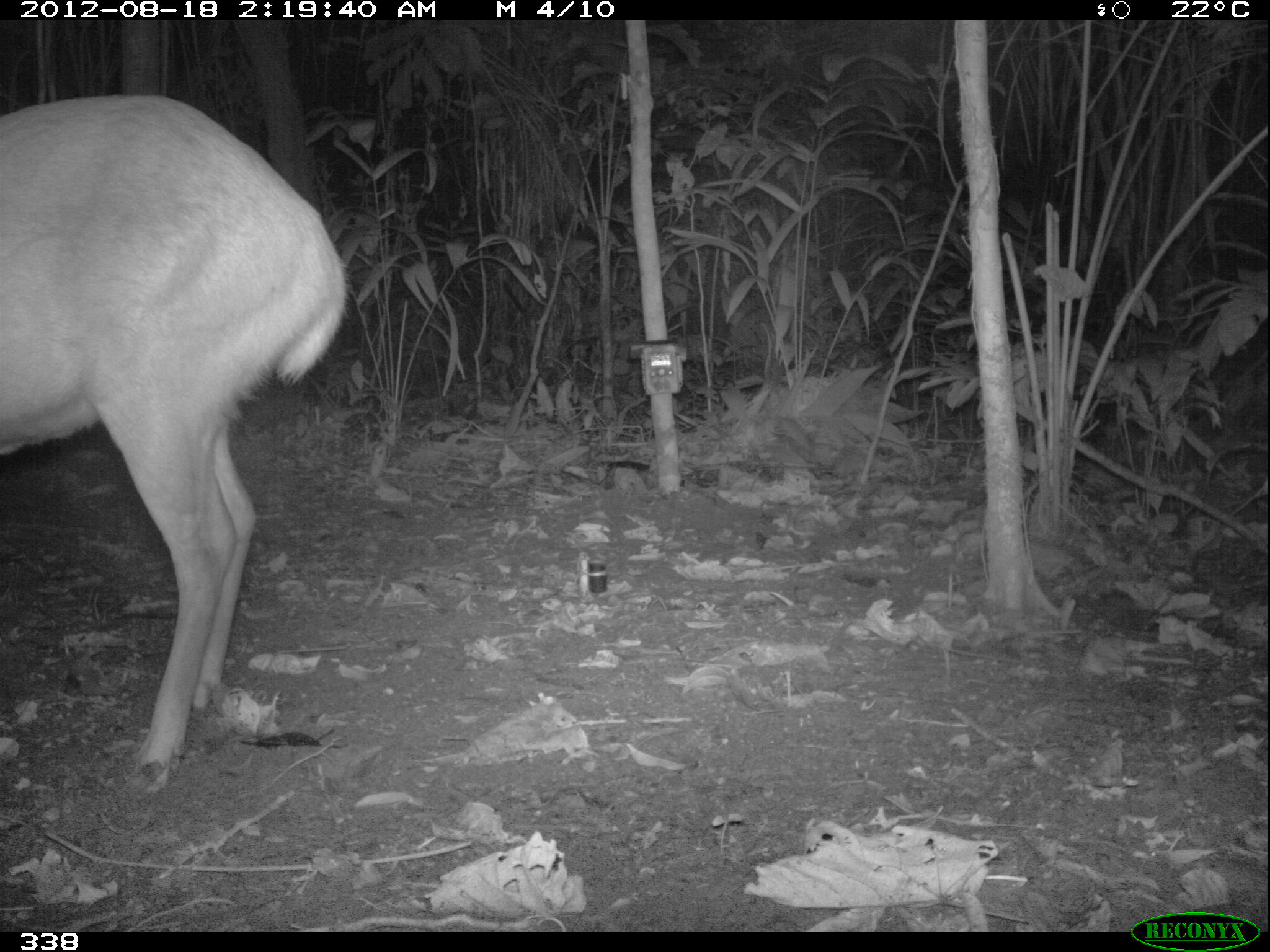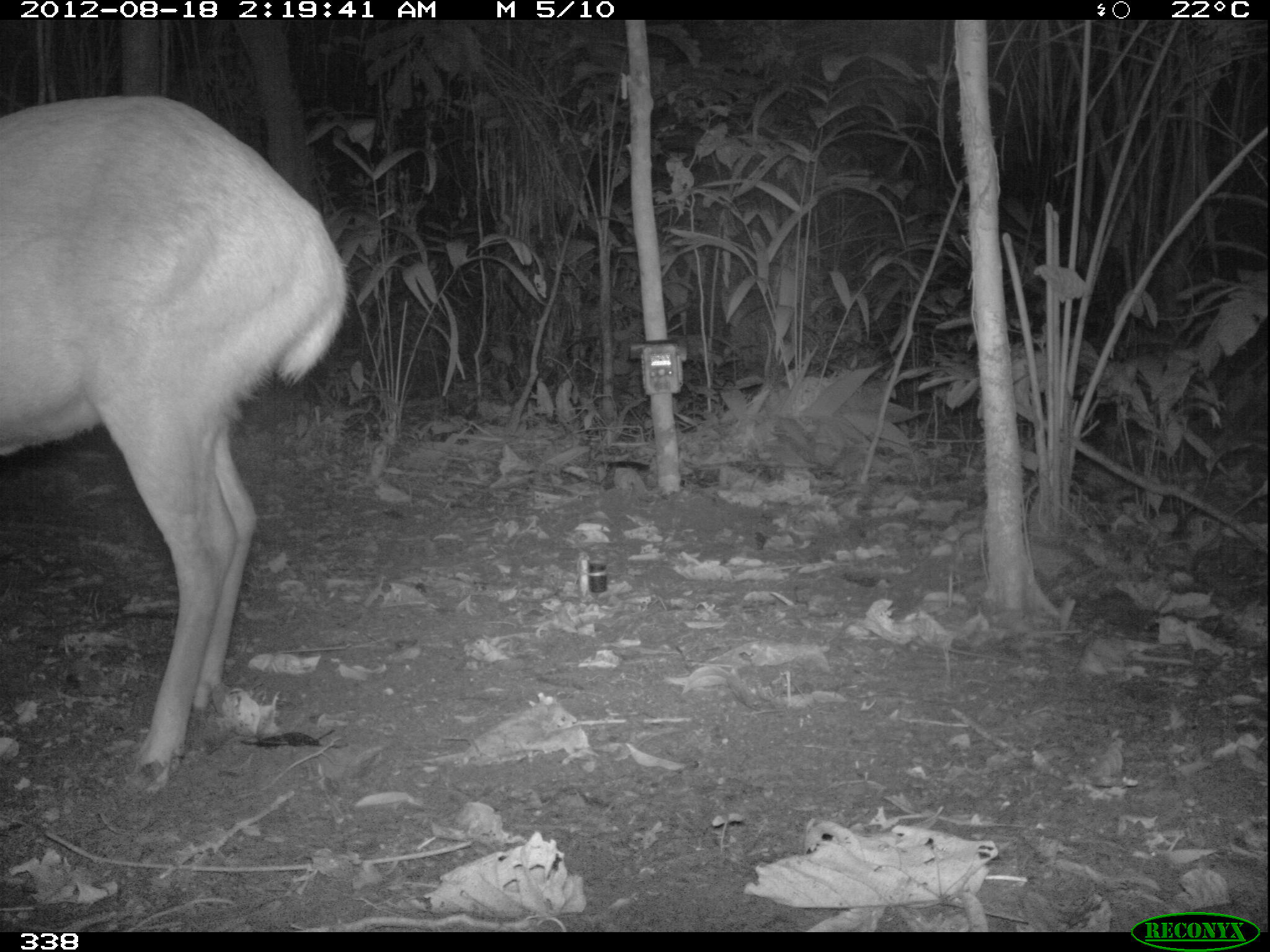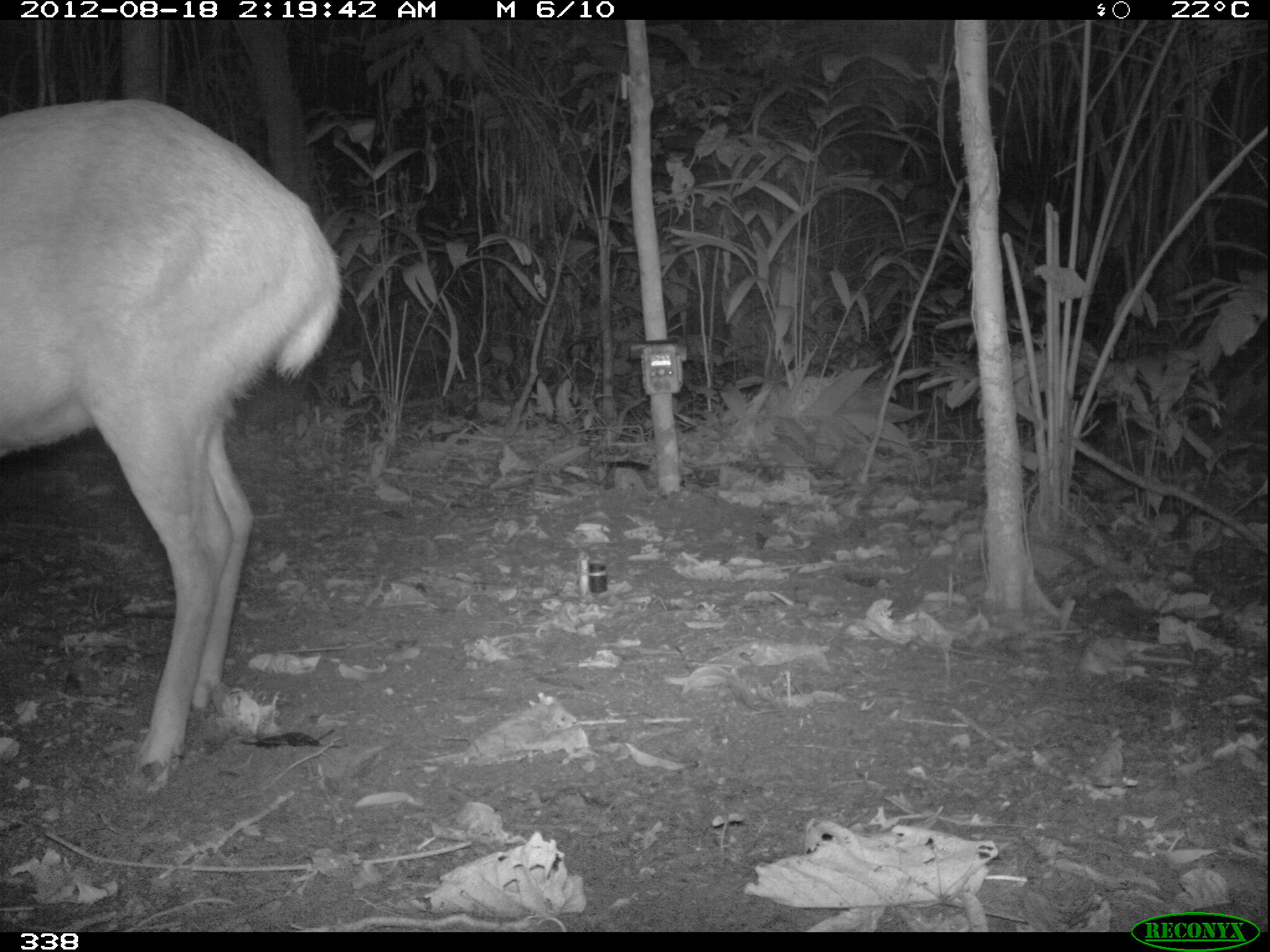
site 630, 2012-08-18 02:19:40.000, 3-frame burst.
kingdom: Animalia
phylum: Chordata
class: Mammalia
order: Artiodactyla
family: Cervidae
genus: Mazama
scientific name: Mazama americana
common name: red brocket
Mazama americana (red brocket).